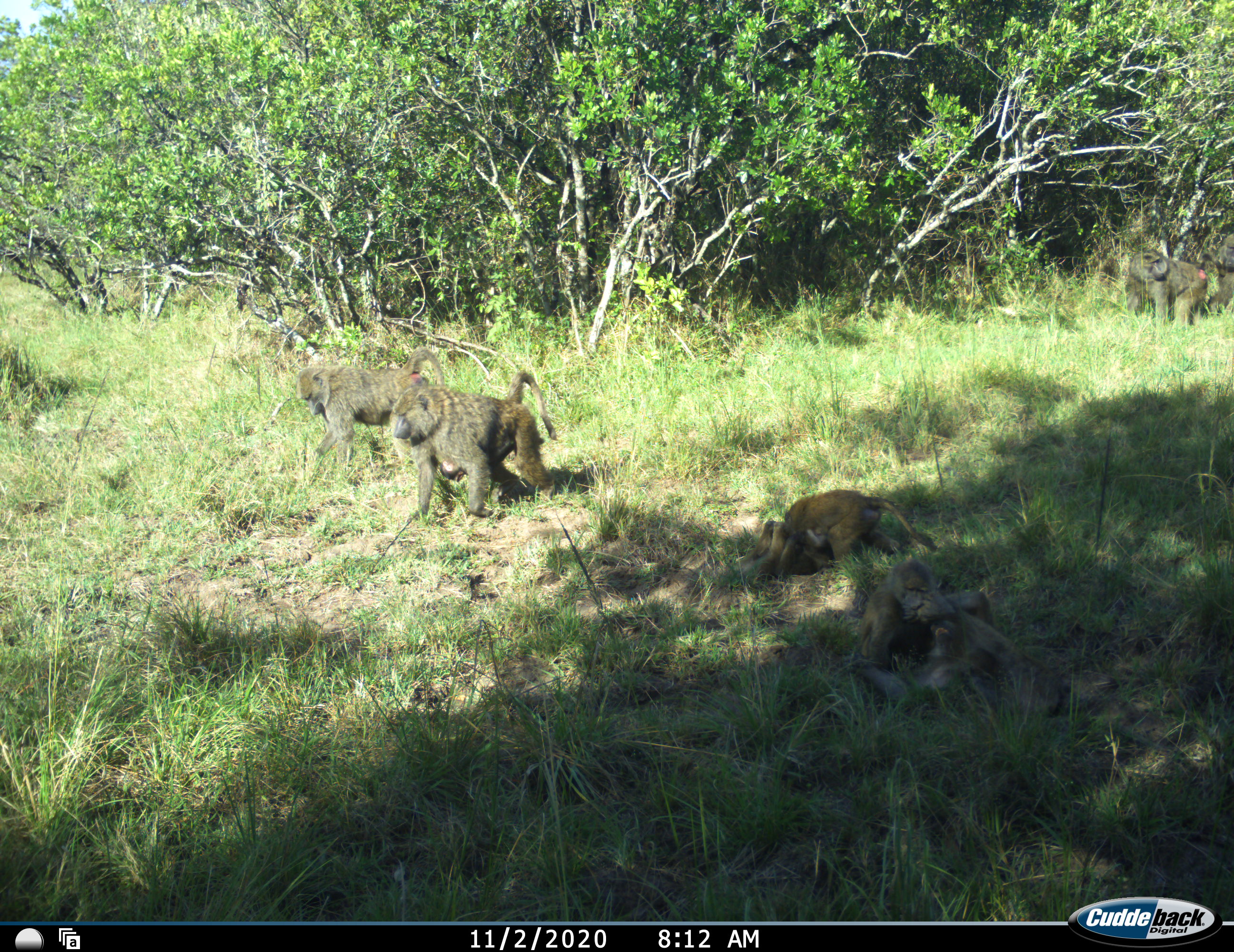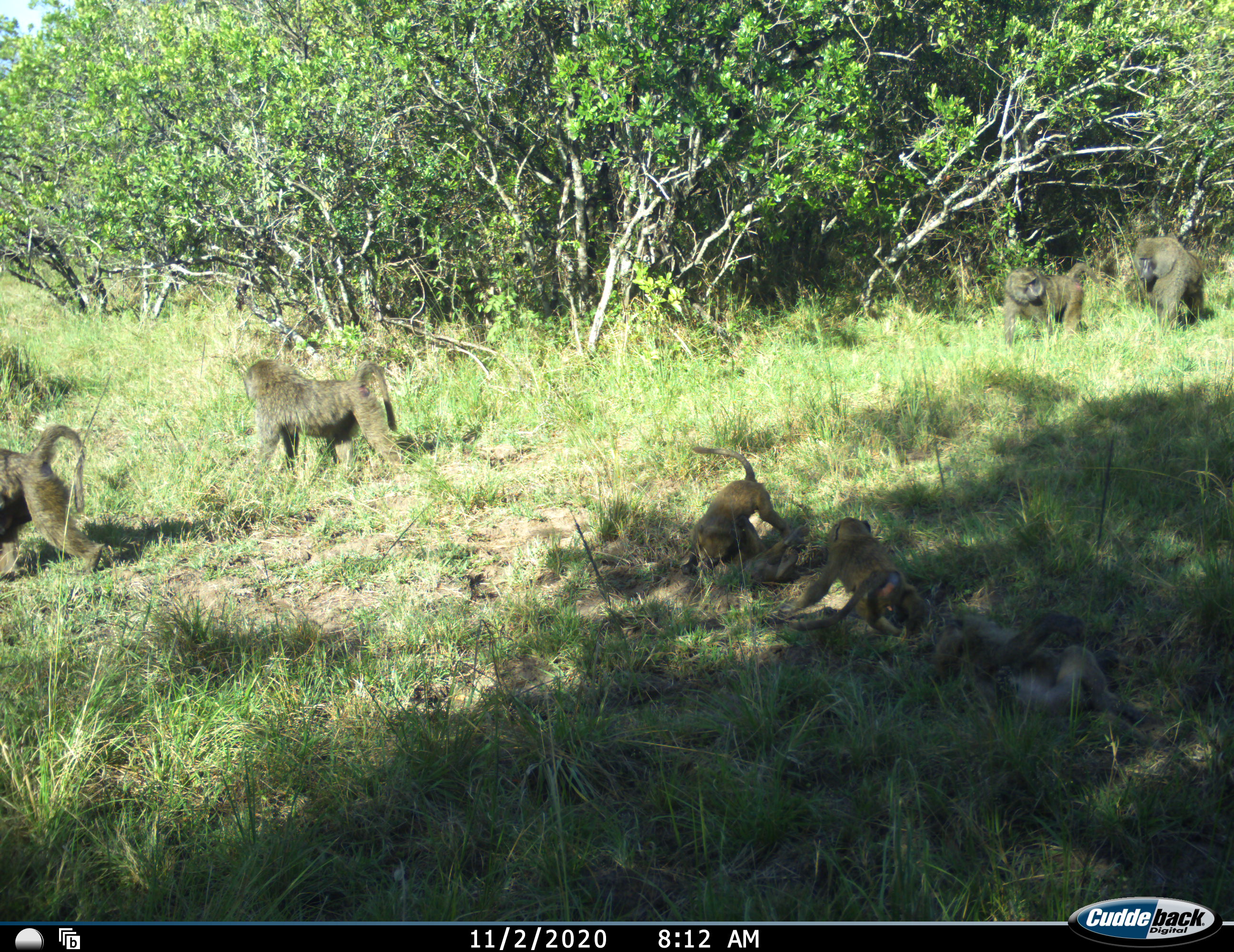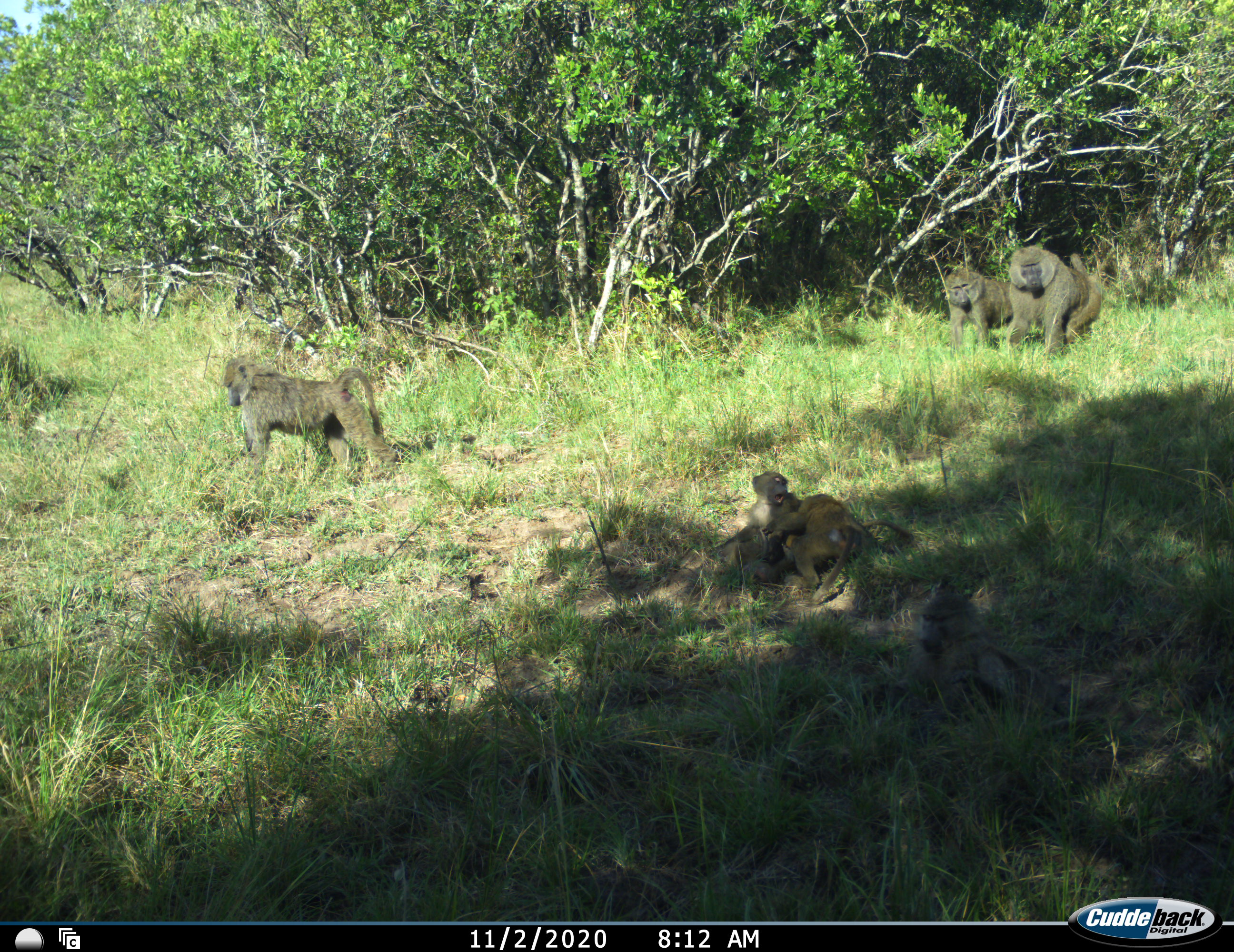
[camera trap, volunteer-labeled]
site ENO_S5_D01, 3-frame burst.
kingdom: Animalia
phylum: Chordata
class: Mammalia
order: Primates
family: Cercopithecidae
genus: Papio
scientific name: Papio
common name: baboon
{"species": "baboon (Papio)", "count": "8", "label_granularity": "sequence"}